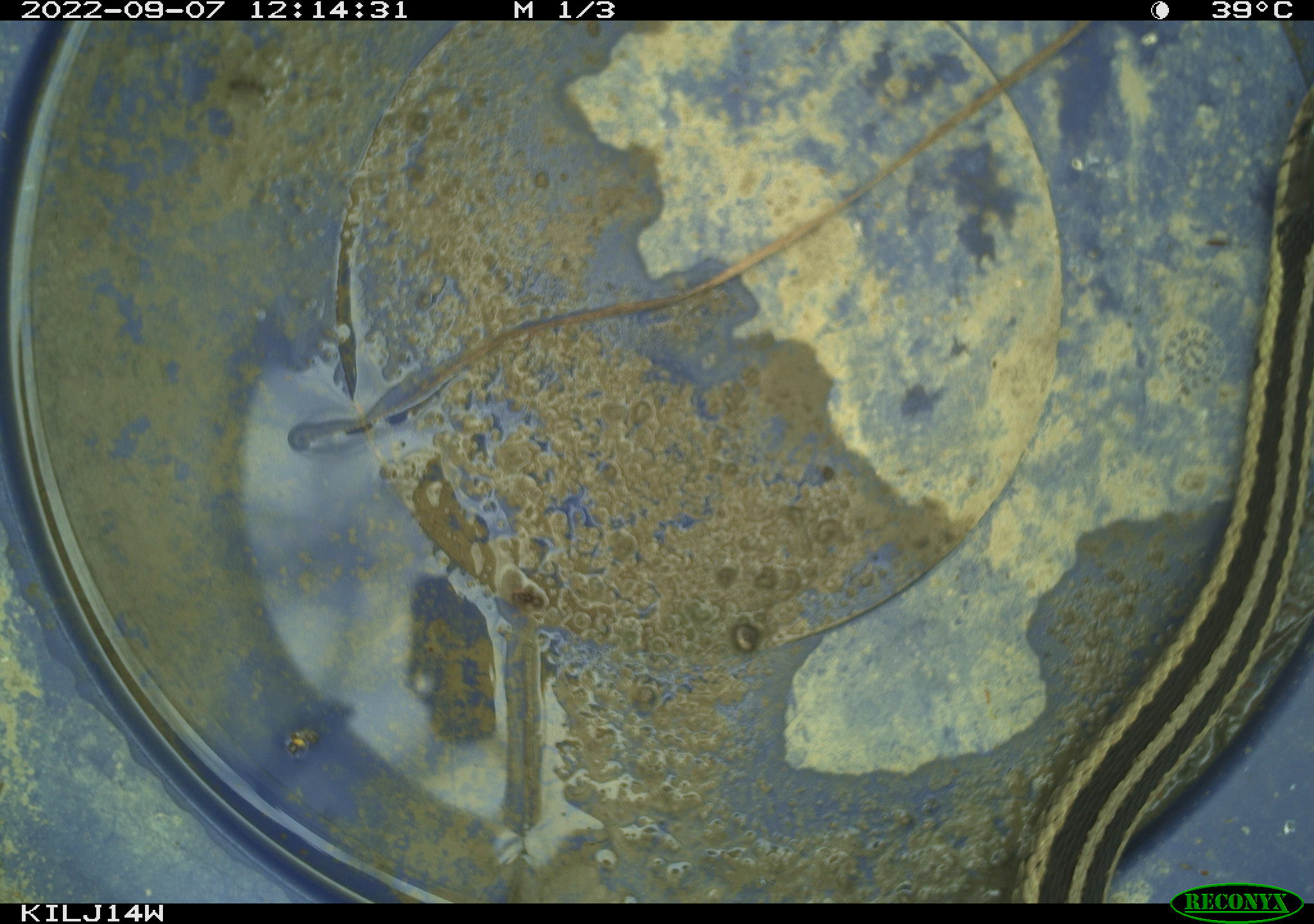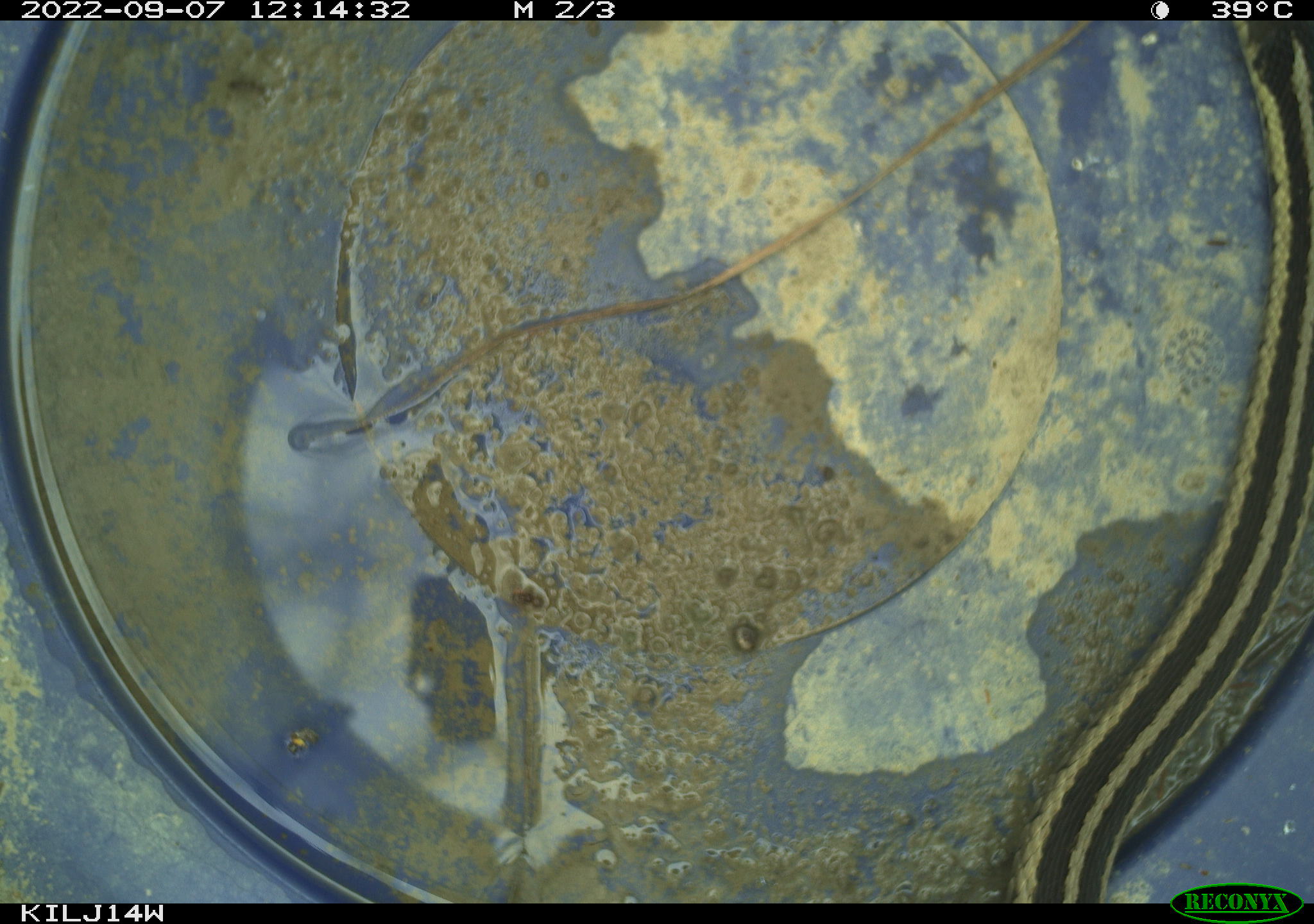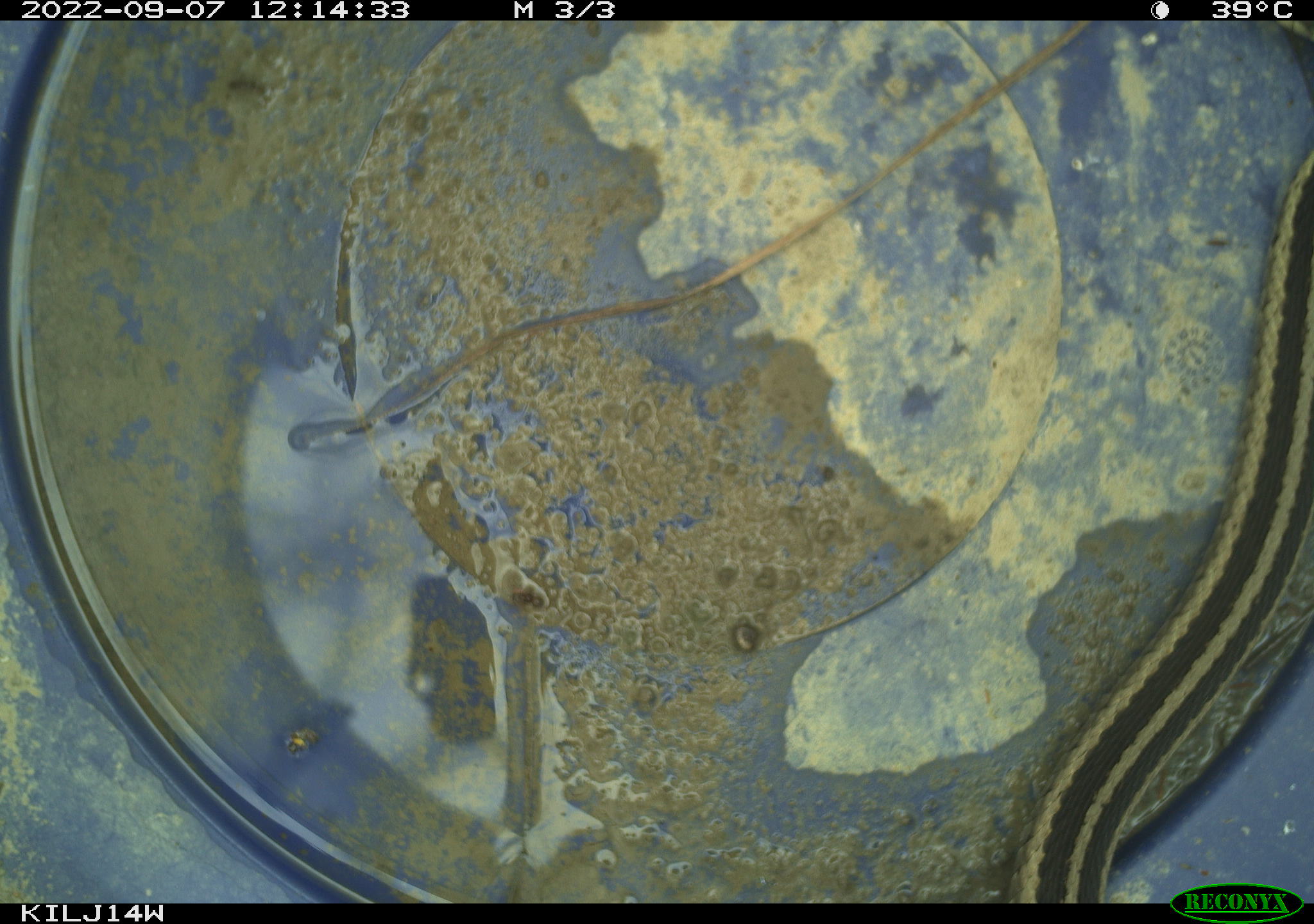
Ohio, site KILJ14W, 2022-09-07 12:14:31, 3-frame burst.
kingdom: Animalia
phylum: Chordata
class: Reptilia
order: Squamata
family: Colubridae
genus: Thamnophis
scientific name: Thamnophis sirtalis sirtalis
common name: eastern gartersnake